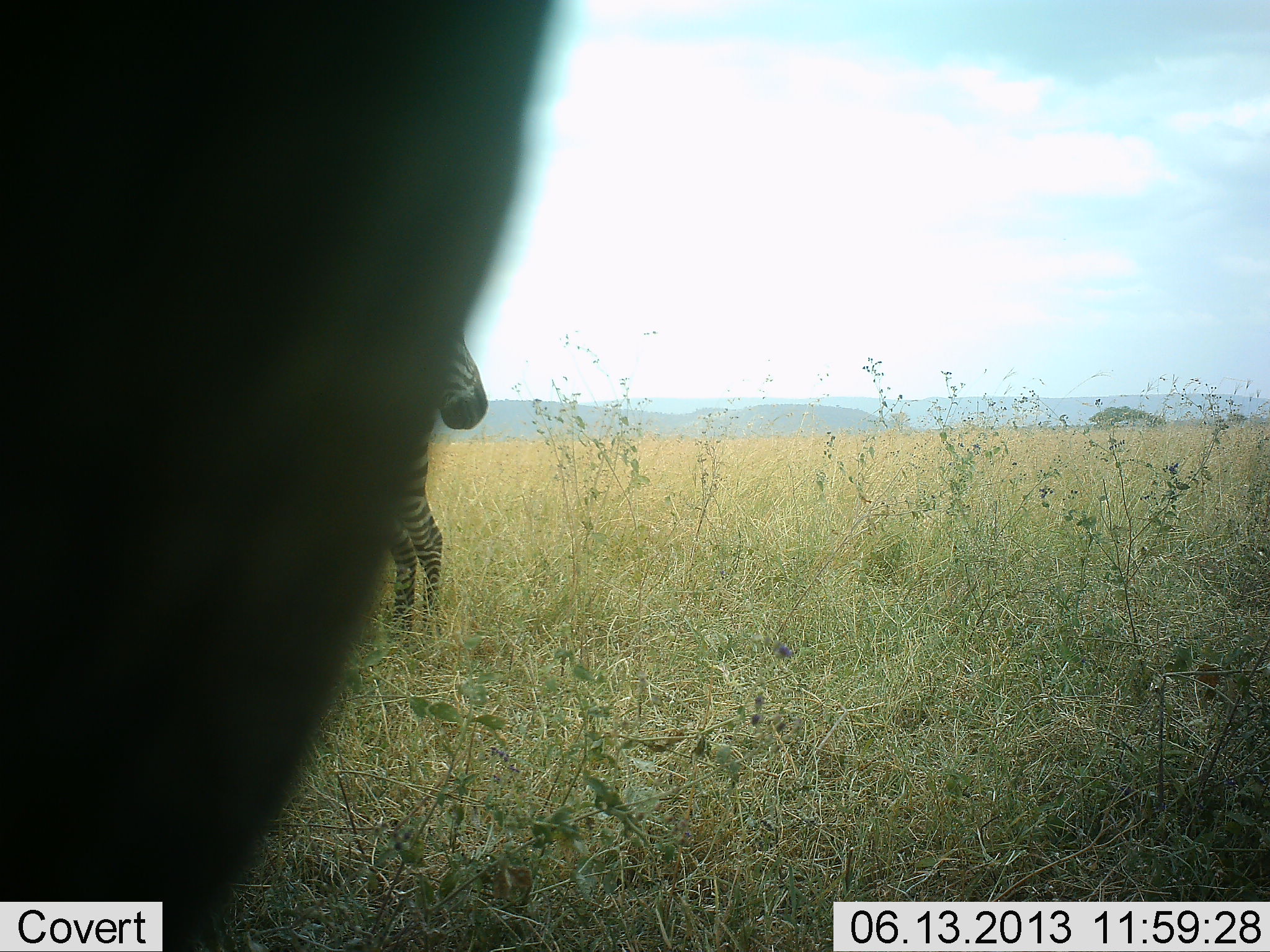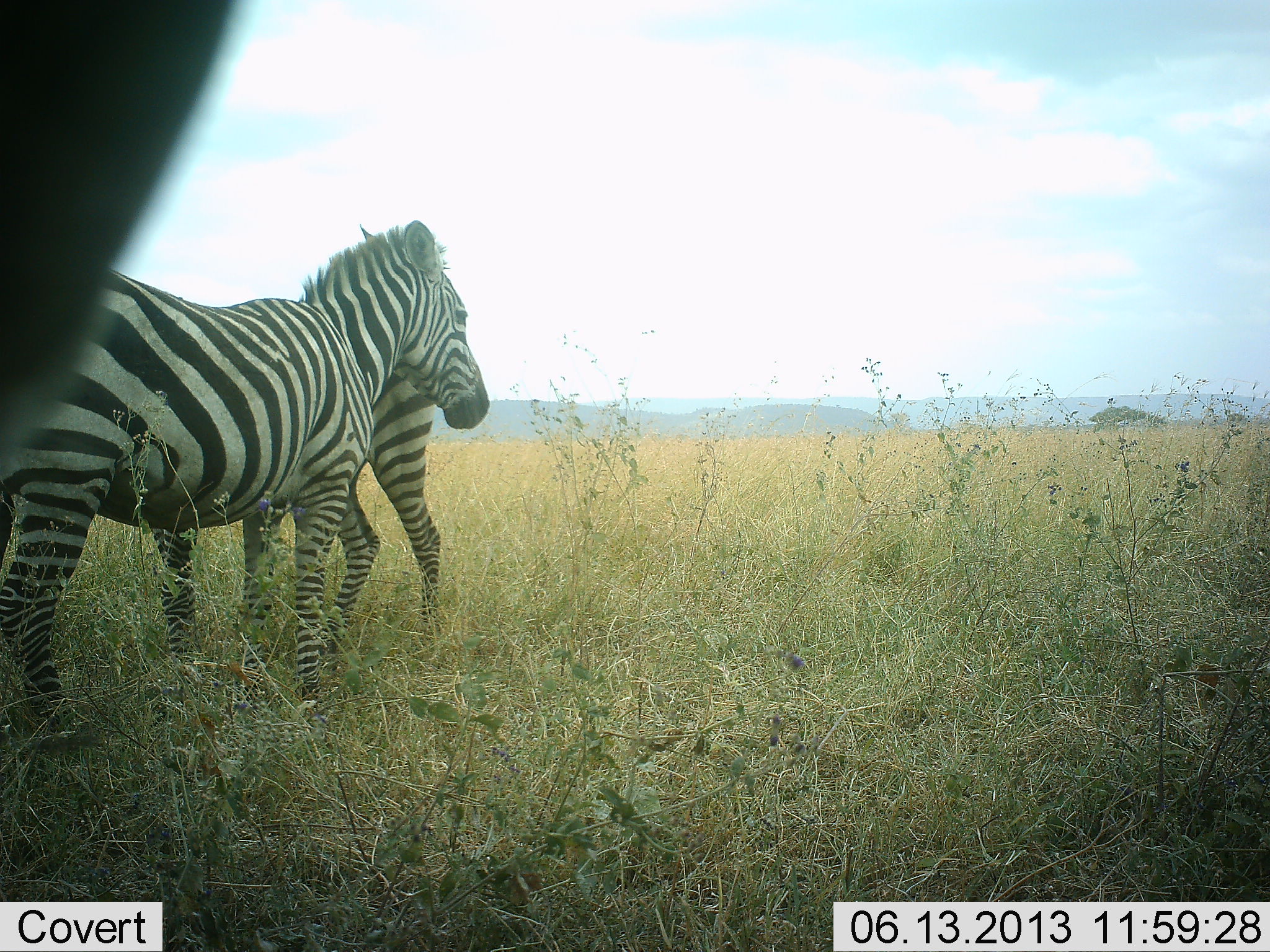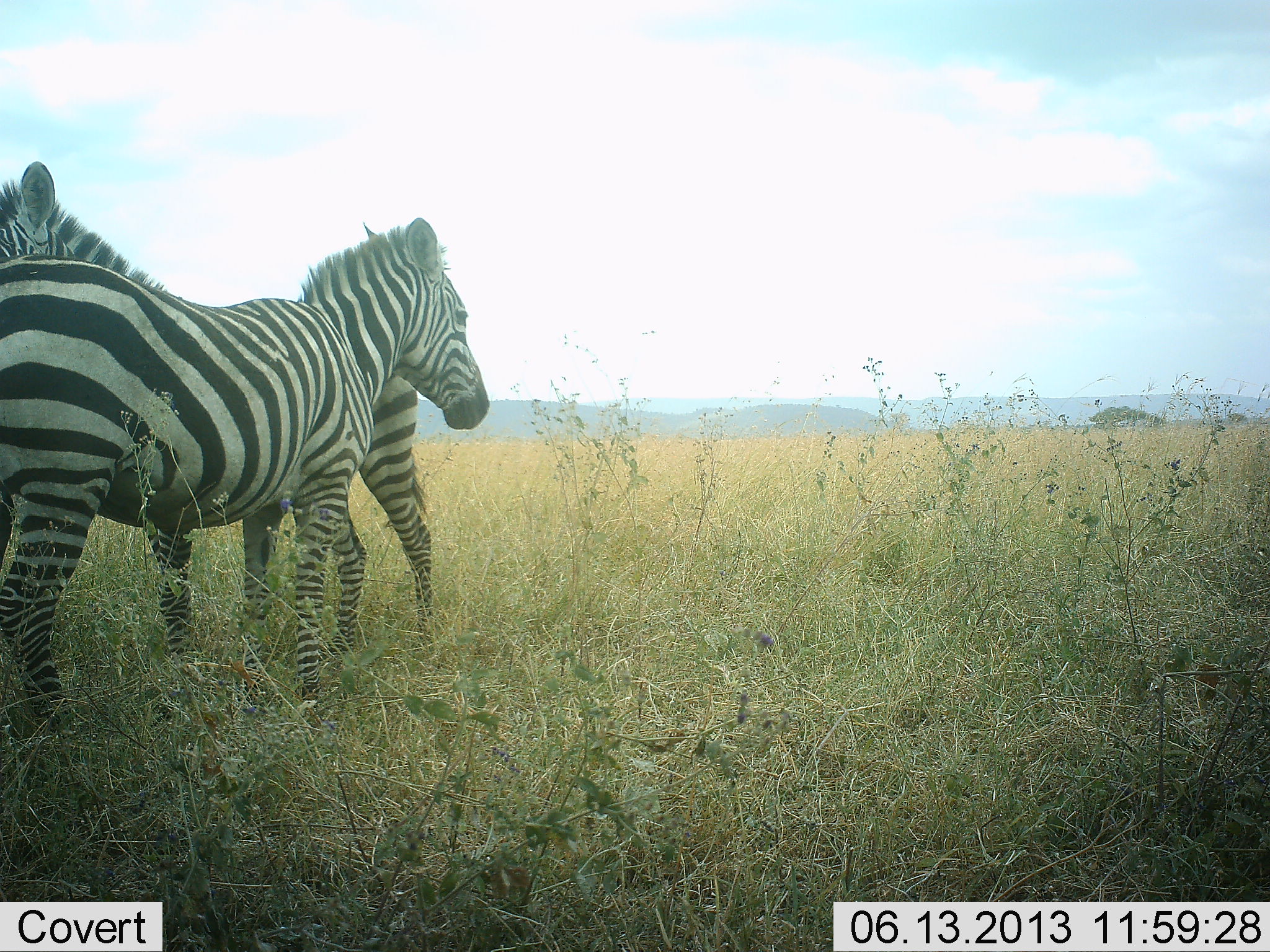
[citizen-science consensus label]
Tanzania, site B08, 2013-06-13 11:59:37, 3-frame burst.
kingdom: Animalia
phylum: Chordata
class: Mammalia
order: Perissodactyla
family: Equidae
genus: Equus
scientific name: Equus quagga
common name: plains zebra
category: zebra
Zebra (plains zebra) (Equus quagga), count 3. Behavior (volunteer vote fractions): standing 91%, resting 17%, moving 17%, interacting 9%. Young present (vote fraction): 0%. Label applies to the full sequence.